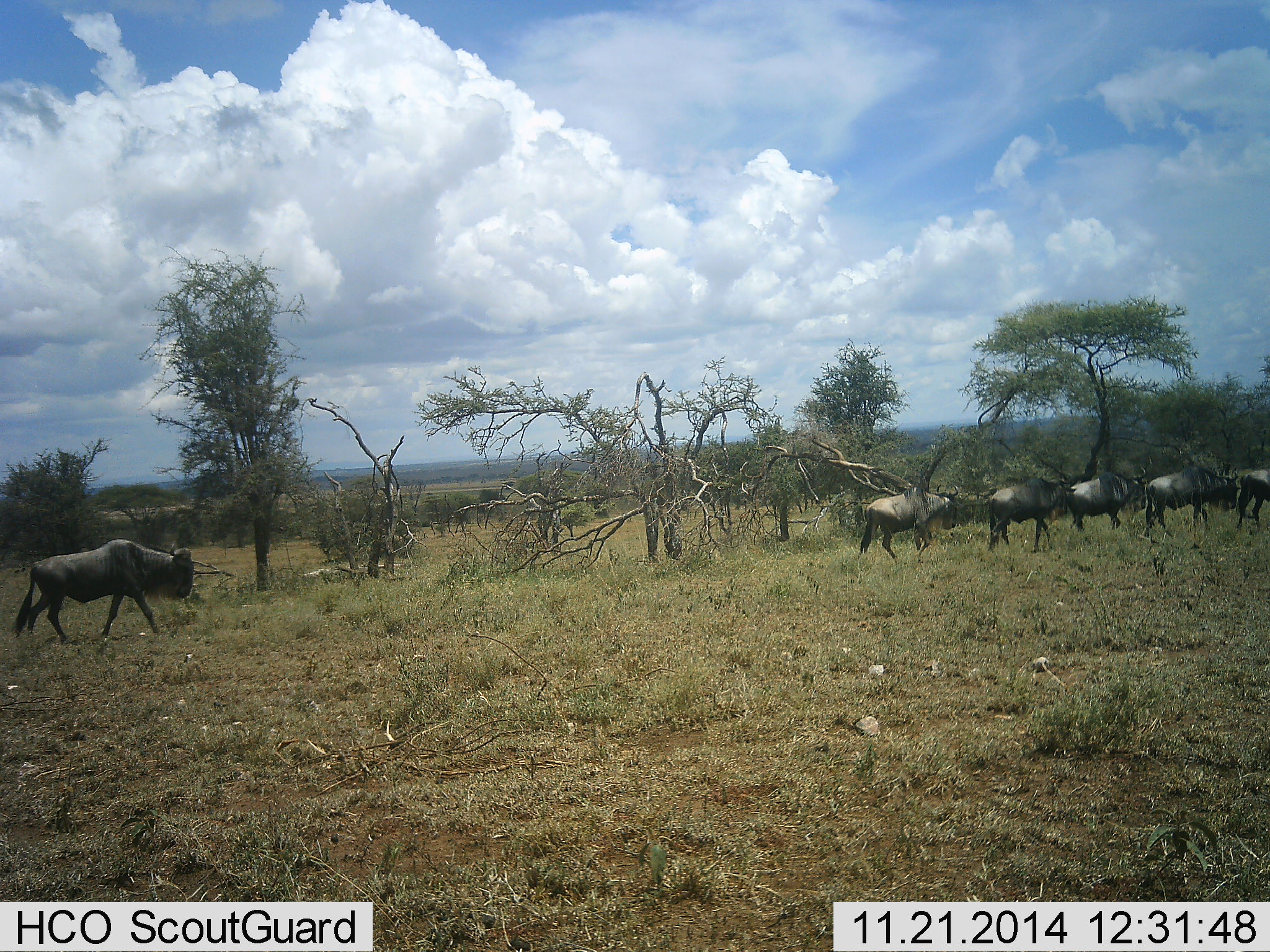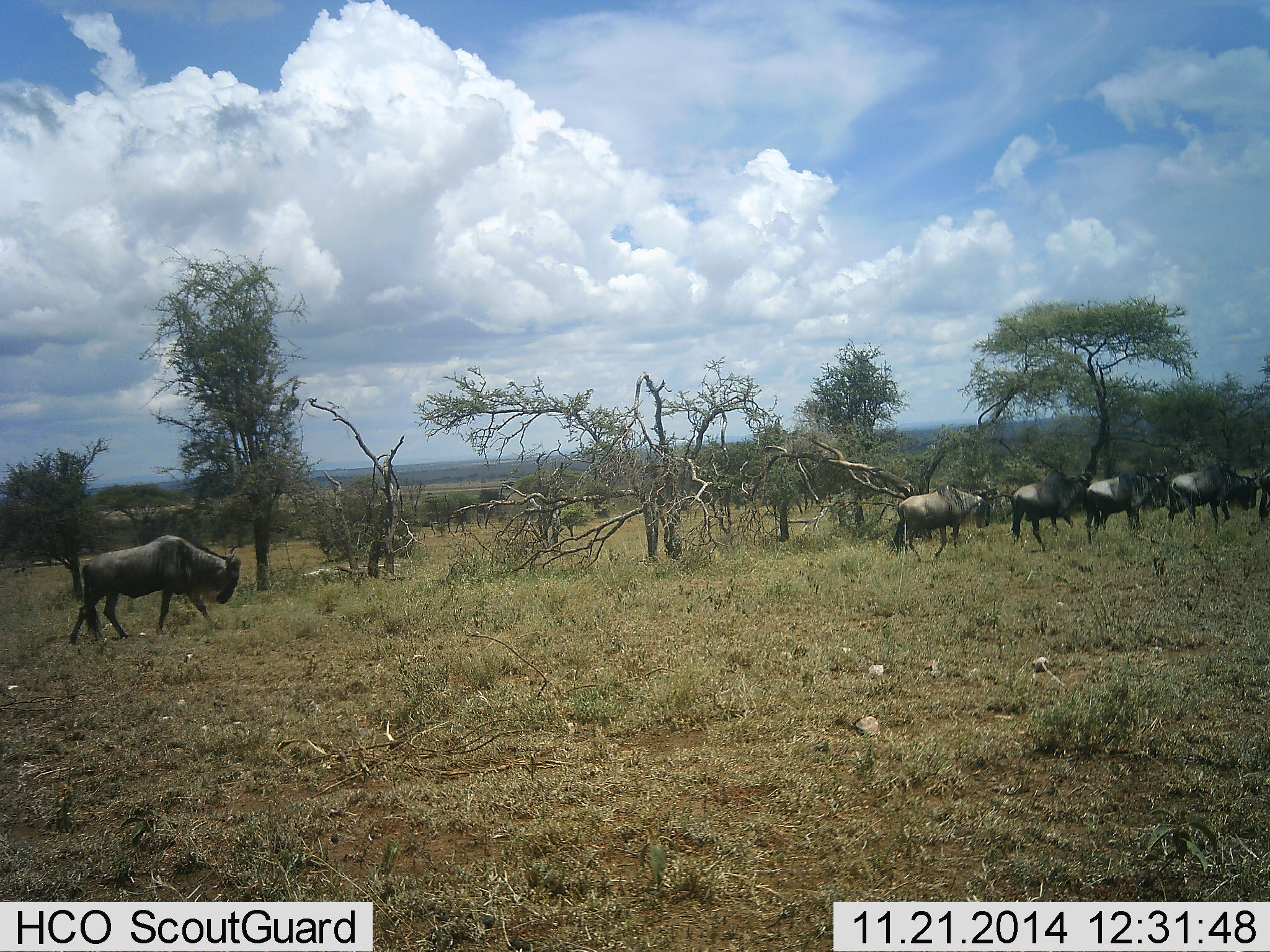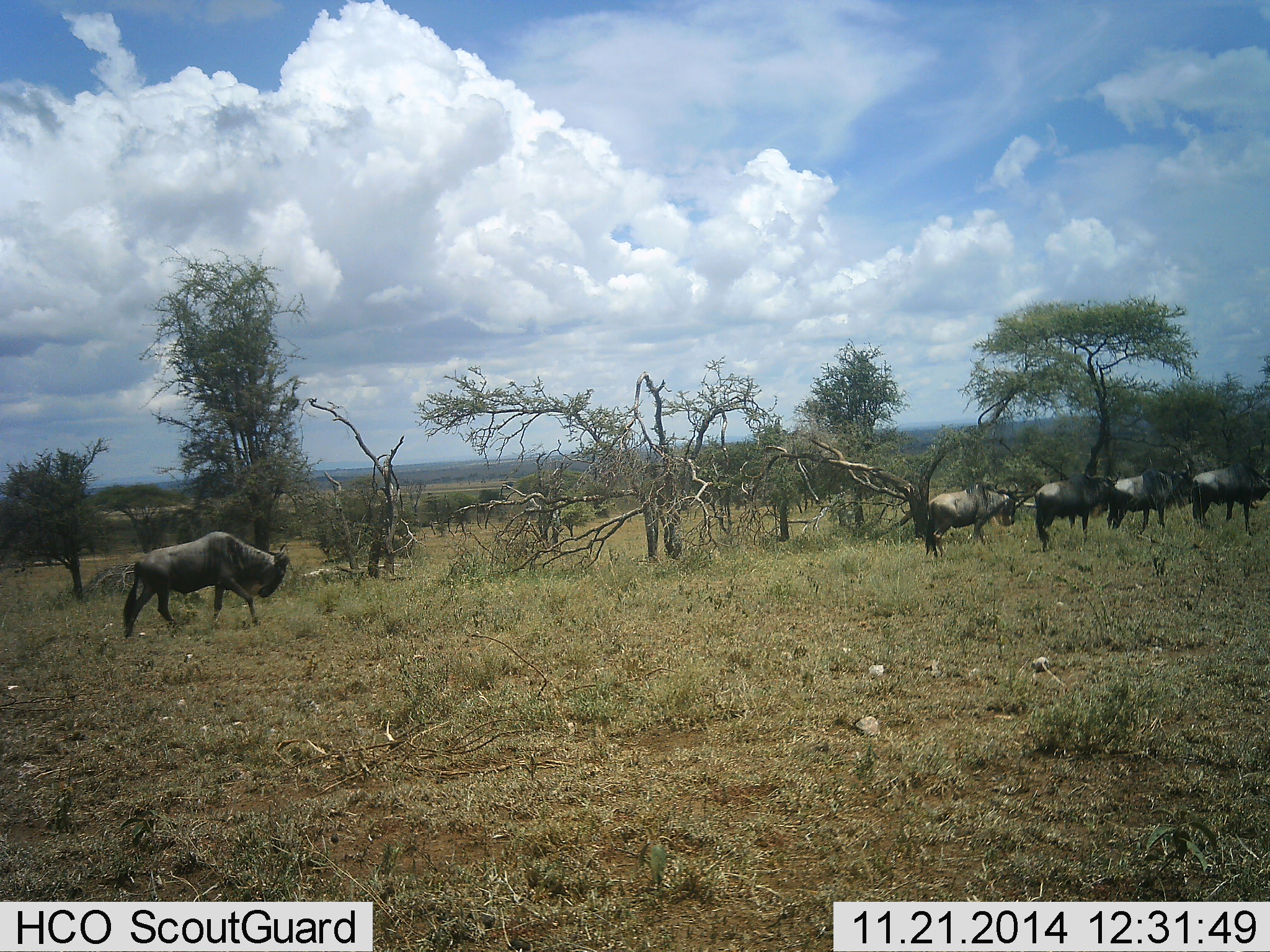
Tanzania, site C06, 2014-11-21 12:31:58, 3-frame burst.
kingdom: Animalia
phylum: Chordata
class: Mammalia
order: Artiodactyla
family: Bovidae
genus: Connochaetes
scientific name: Connochaetes taurinus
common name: blue wildebeest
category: wildebeest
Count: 6.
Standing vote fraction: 0%.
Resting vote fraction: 0%.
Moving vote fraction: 100%.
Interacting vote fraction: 10%.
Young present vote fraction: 0%.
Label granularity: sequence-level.